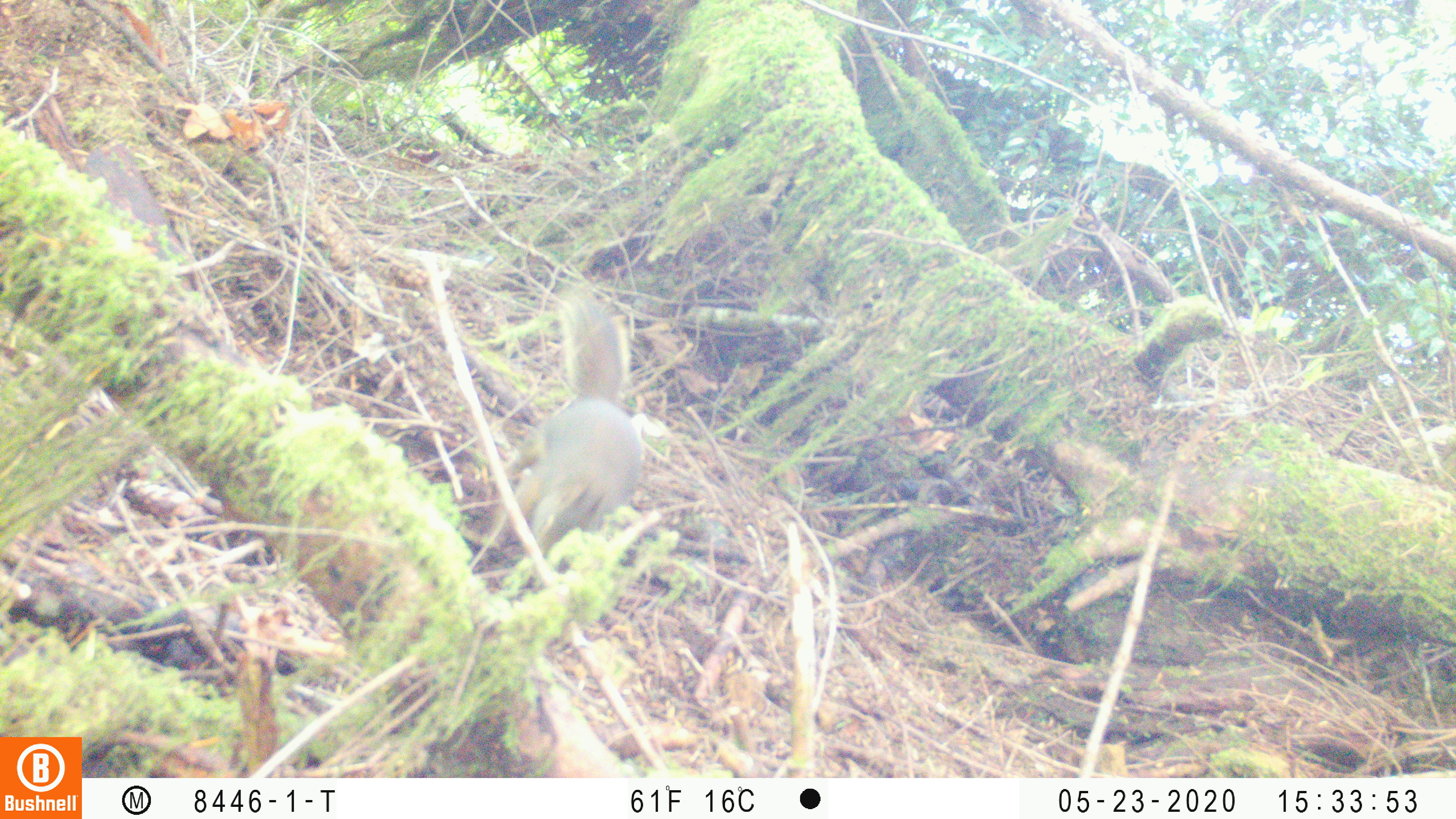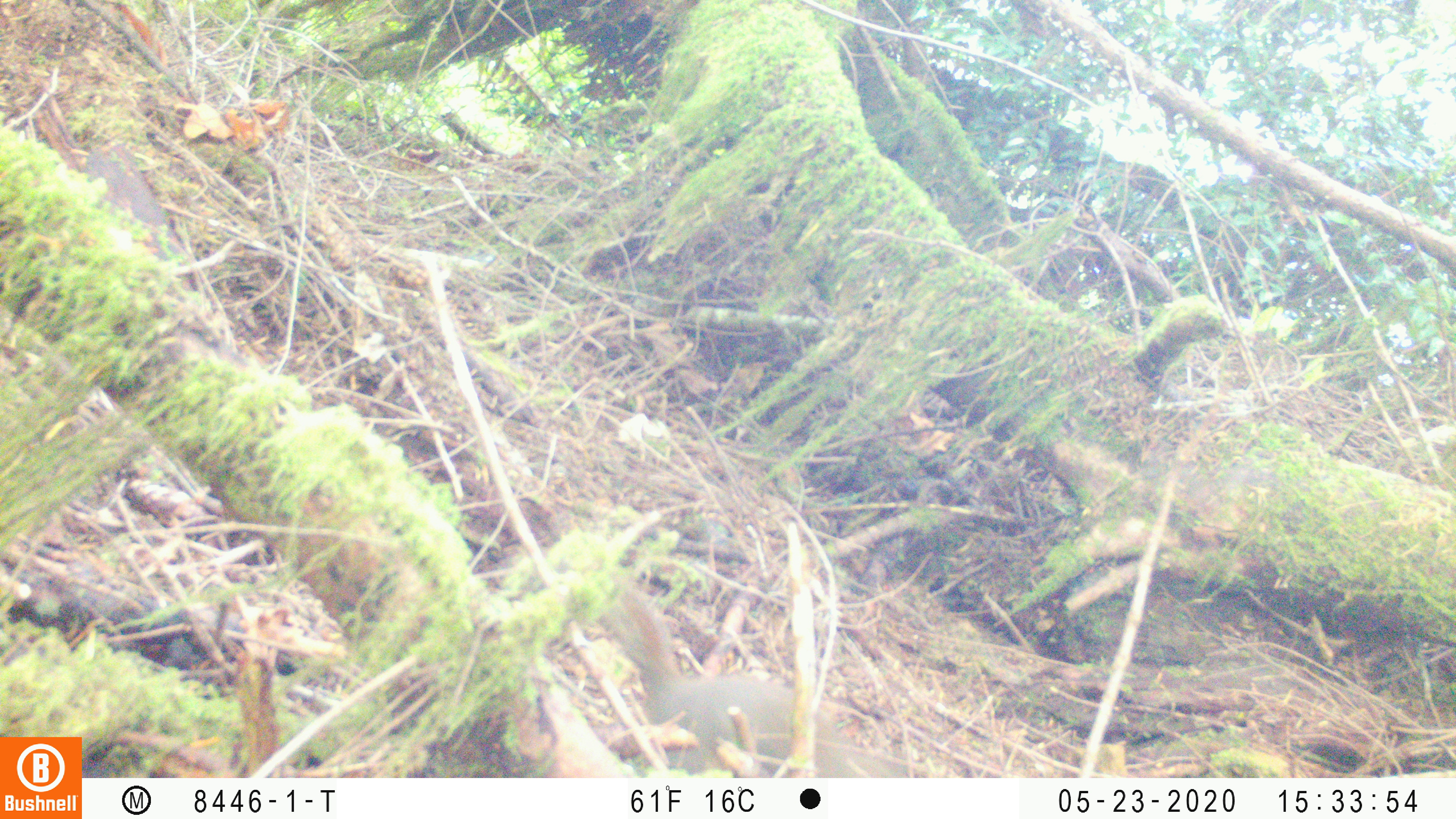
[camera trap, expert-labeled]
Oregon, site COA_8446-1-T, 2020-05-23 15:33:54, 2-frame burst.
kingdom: Animalia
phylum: Chordata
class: Mammalia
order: Rodentia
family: Sciuridae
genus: Tamiasciurus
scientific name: Tamiasciurus douglasii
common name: douglas squirrel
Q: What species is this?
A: Douglas squirrel (Tamiasciurus douglasii).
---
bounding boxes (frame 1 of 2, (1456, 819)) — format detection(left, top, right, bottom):
douglas squirrel: detection(511, 301, 642, 553)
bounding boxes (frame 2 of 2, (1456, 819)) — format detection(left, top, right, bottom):
douglas squirrel: detection(614, 590, 879, 773)